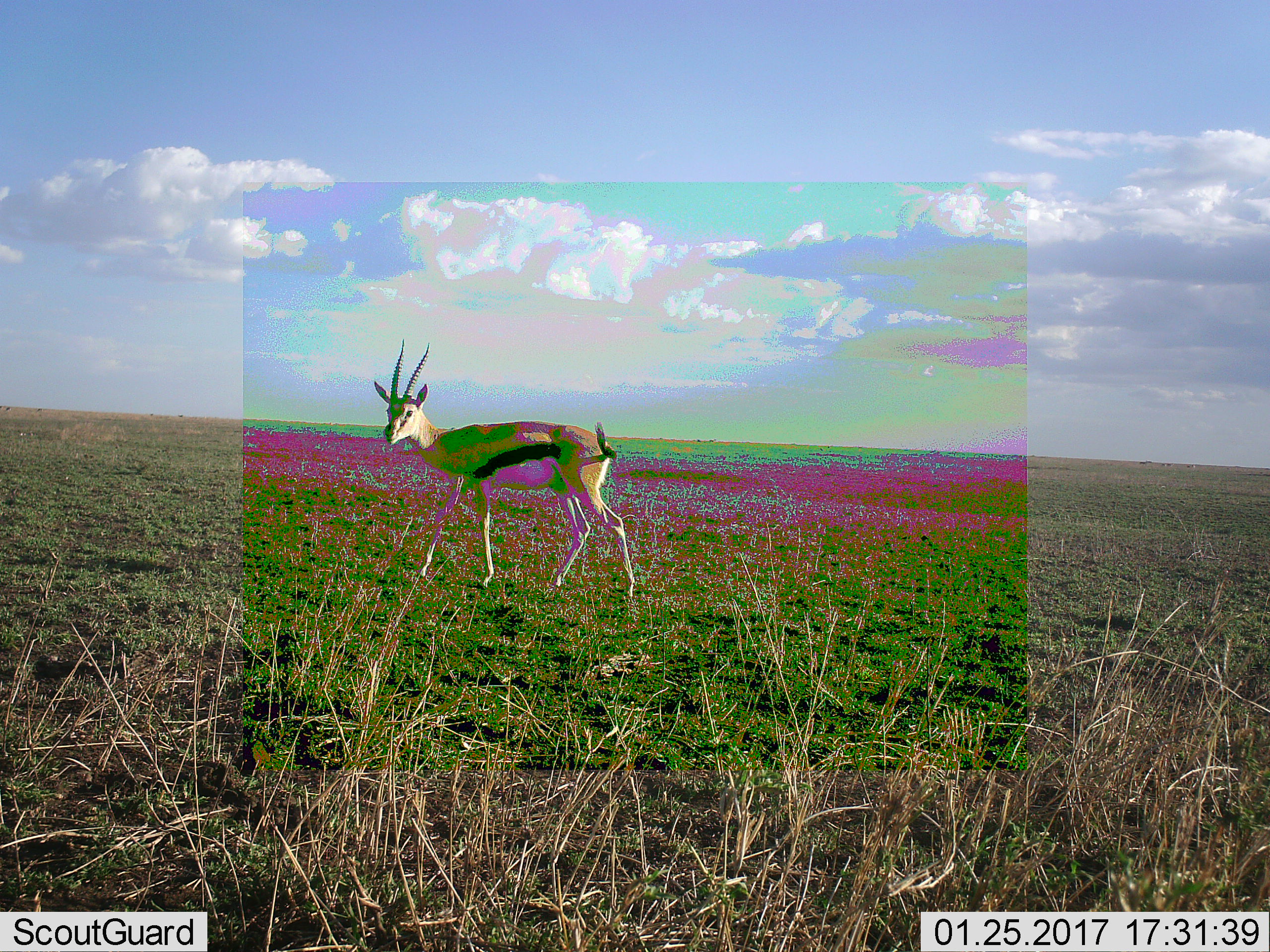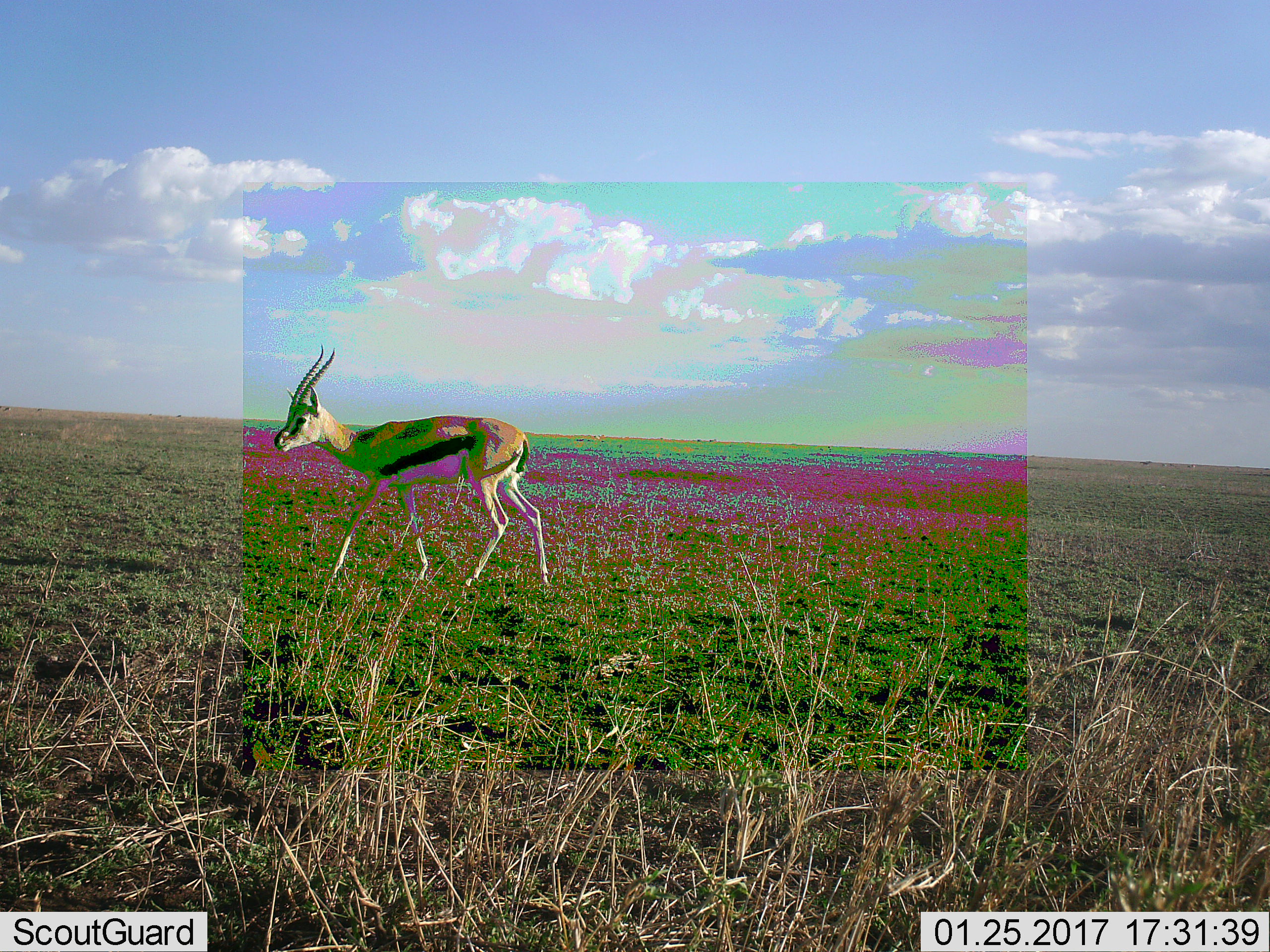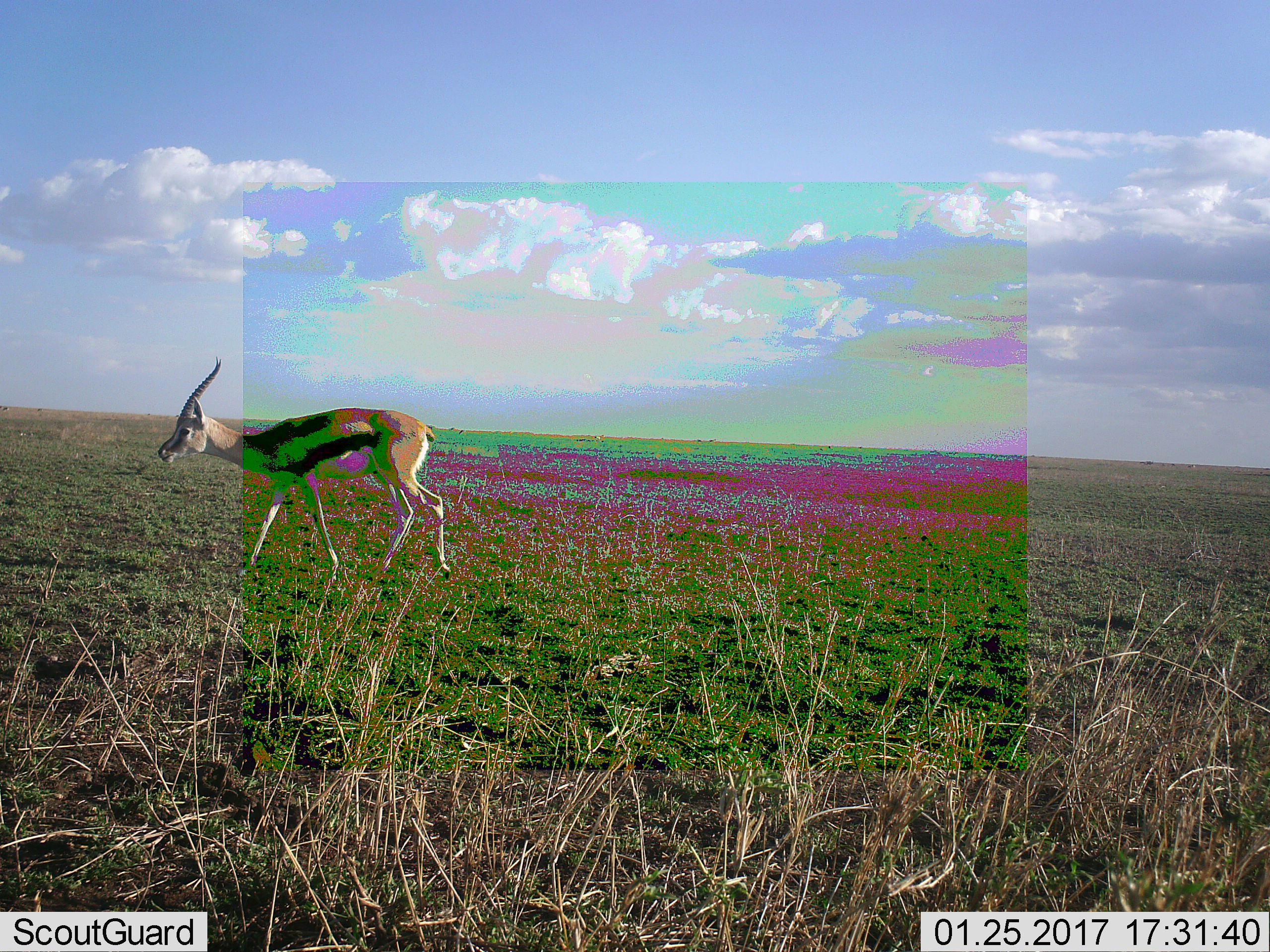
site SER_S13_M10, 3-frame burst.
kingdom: Animalia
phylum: Chordata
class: Mammalia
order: Artiodactyla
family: Bovidae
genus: Eudorcas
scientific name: Eudorcas thomsonii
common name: thomson's gazelle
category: gazellethomsons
Gazellethomsons (thomson's gazelle) (Eudorcas thomsonii), count 1. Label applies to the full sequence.